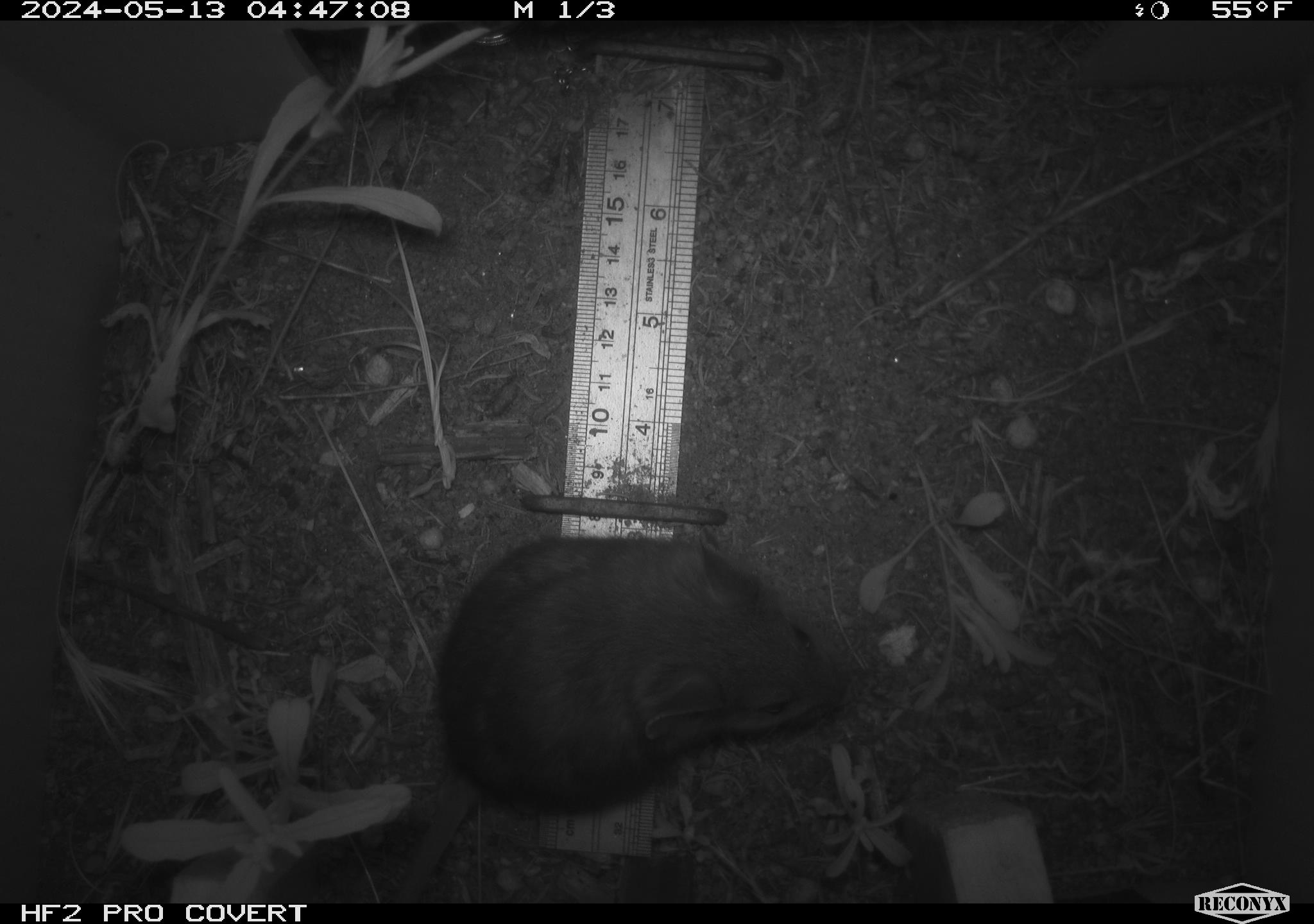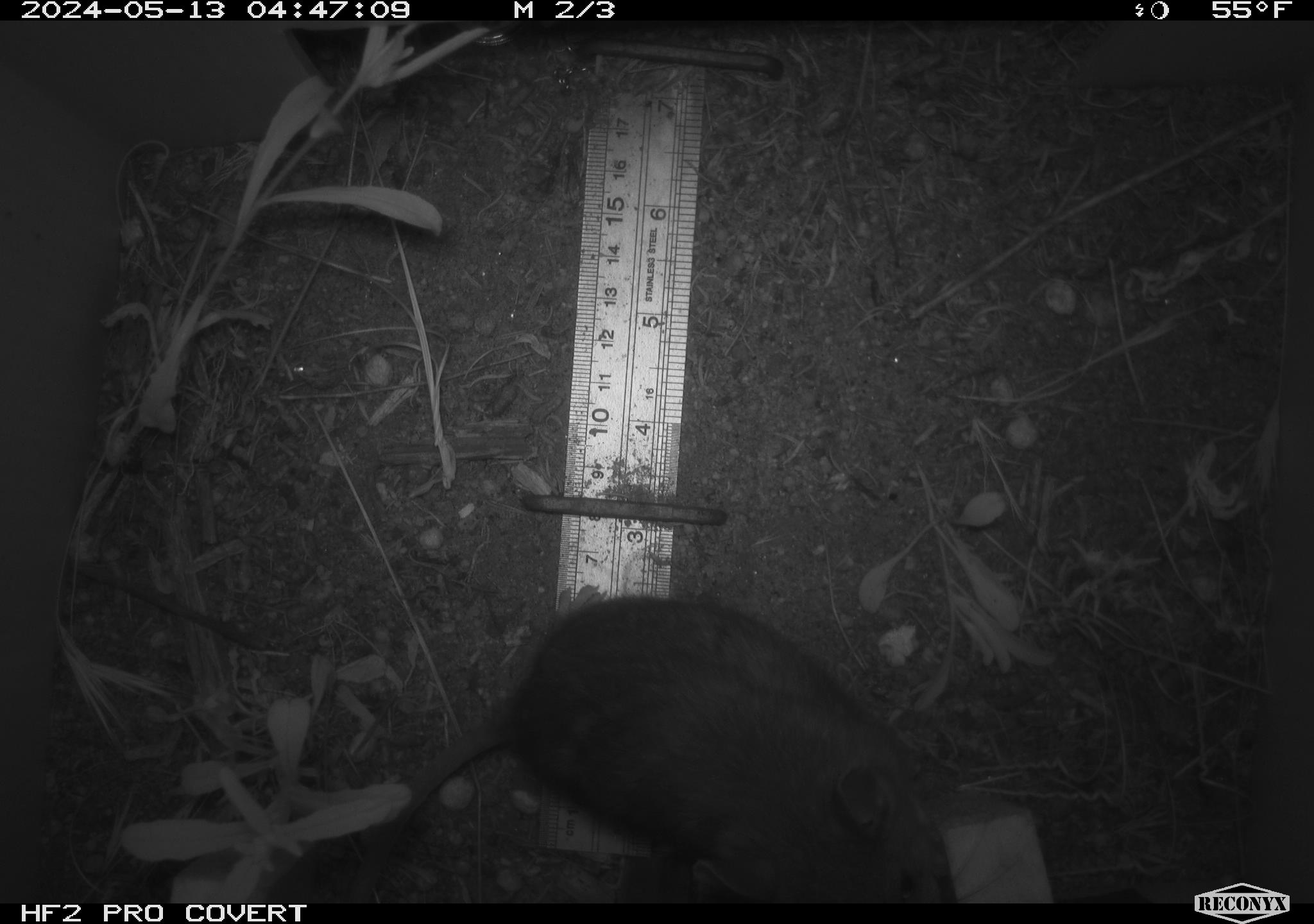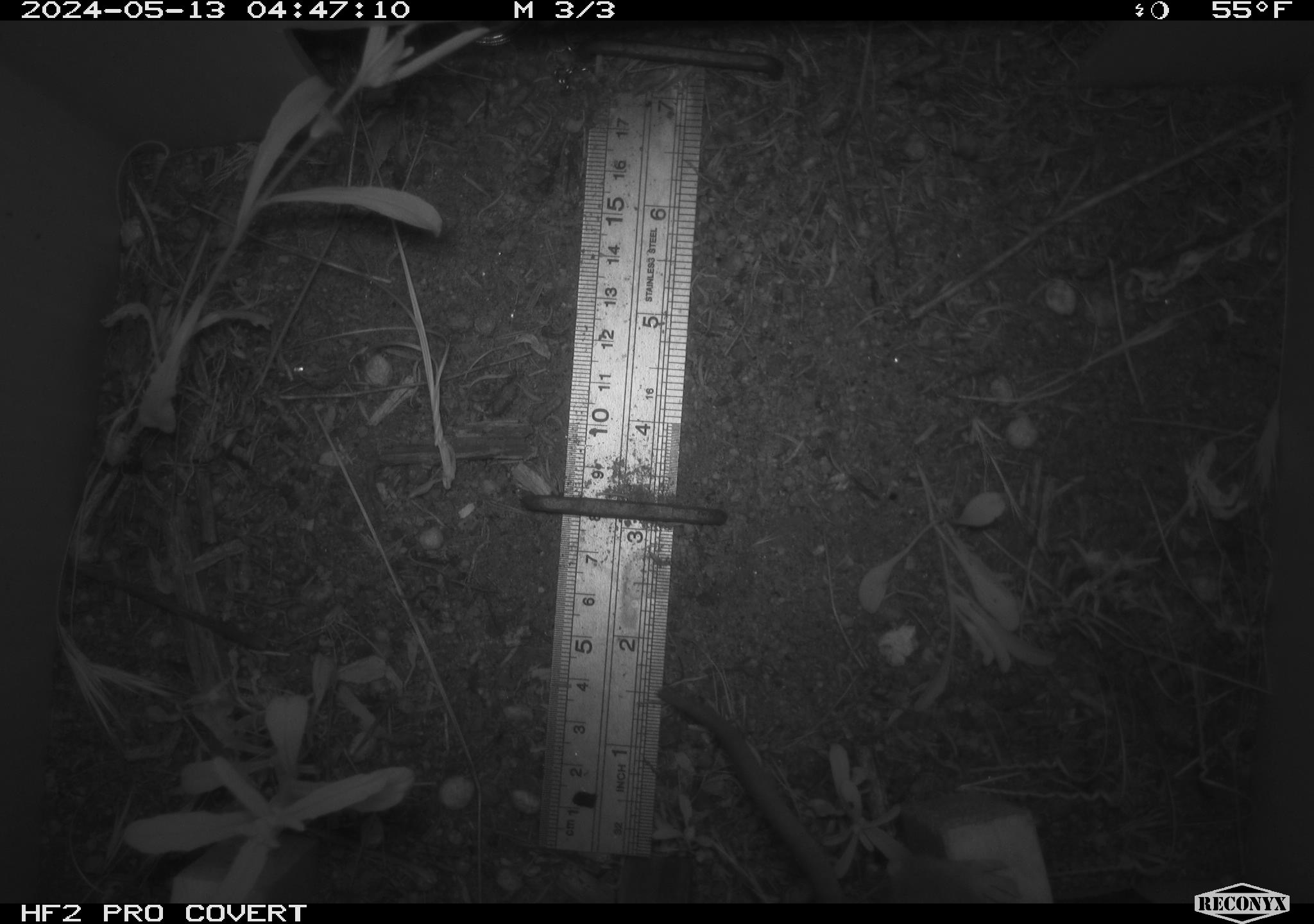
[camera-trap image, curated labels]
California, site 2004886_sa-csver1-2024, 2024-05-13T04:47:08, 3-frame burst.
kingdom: Animalia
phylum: Chordata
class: Mammalia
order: Rodentia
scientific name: Rodentia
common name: rodent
Rodent (Rodentia).